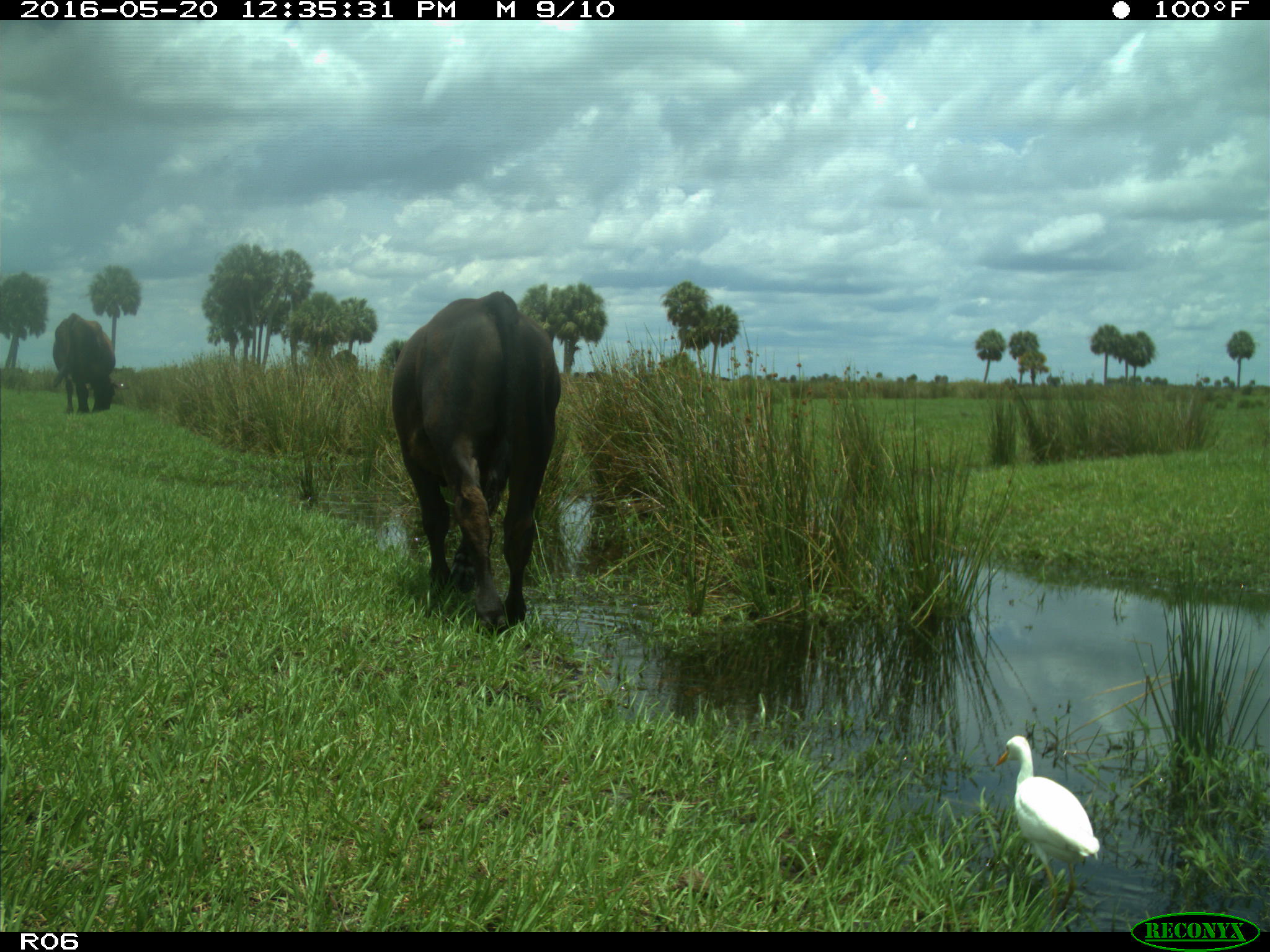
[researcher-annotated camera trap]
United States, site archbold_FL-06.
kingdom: Animalia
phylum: Chordata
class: Mammalia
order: Artiodactyla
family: Bovidae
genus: Bos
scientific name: Bos taurus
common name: domestic cow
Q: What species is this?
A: Bos taurus (domestic cow).